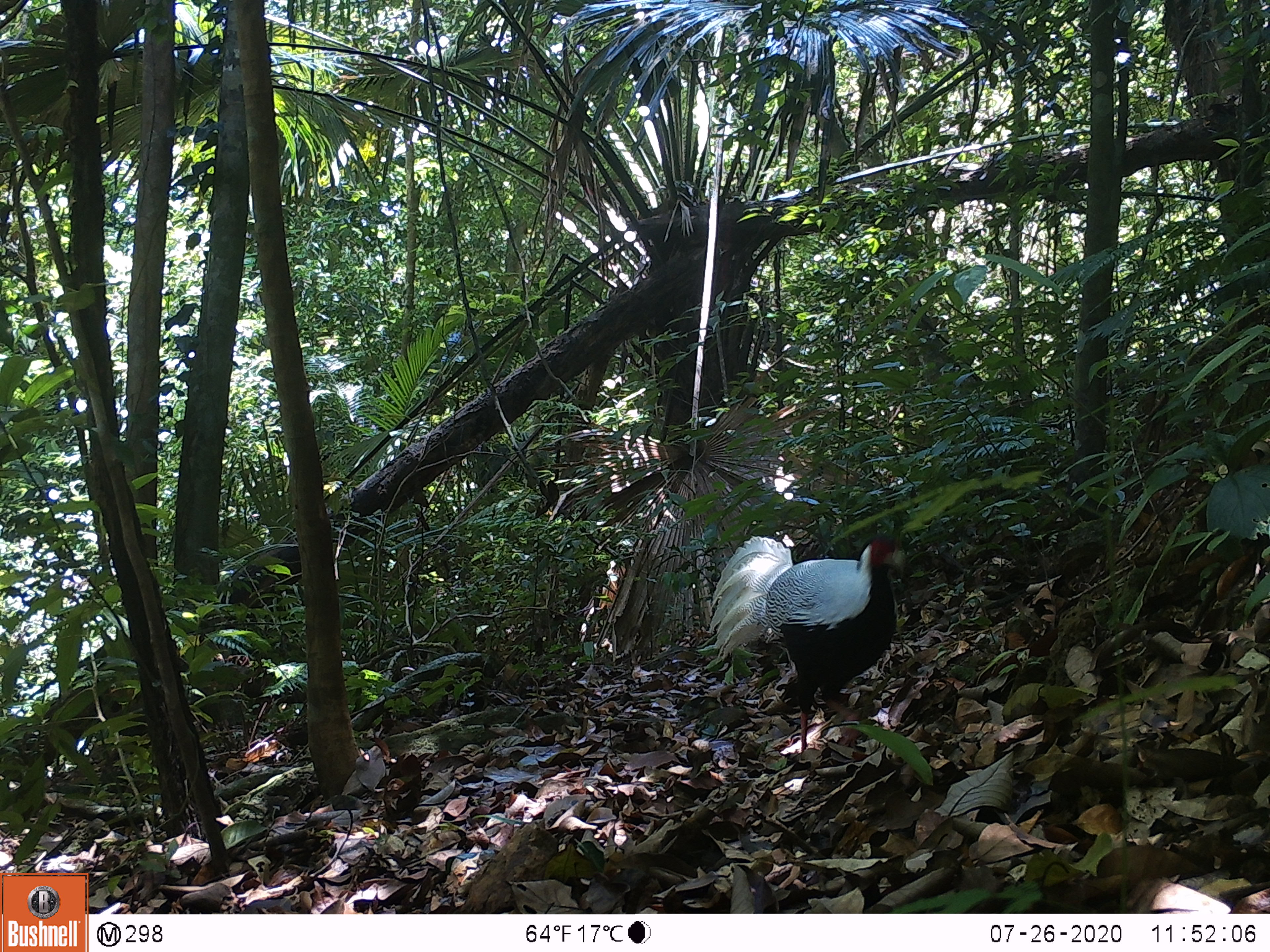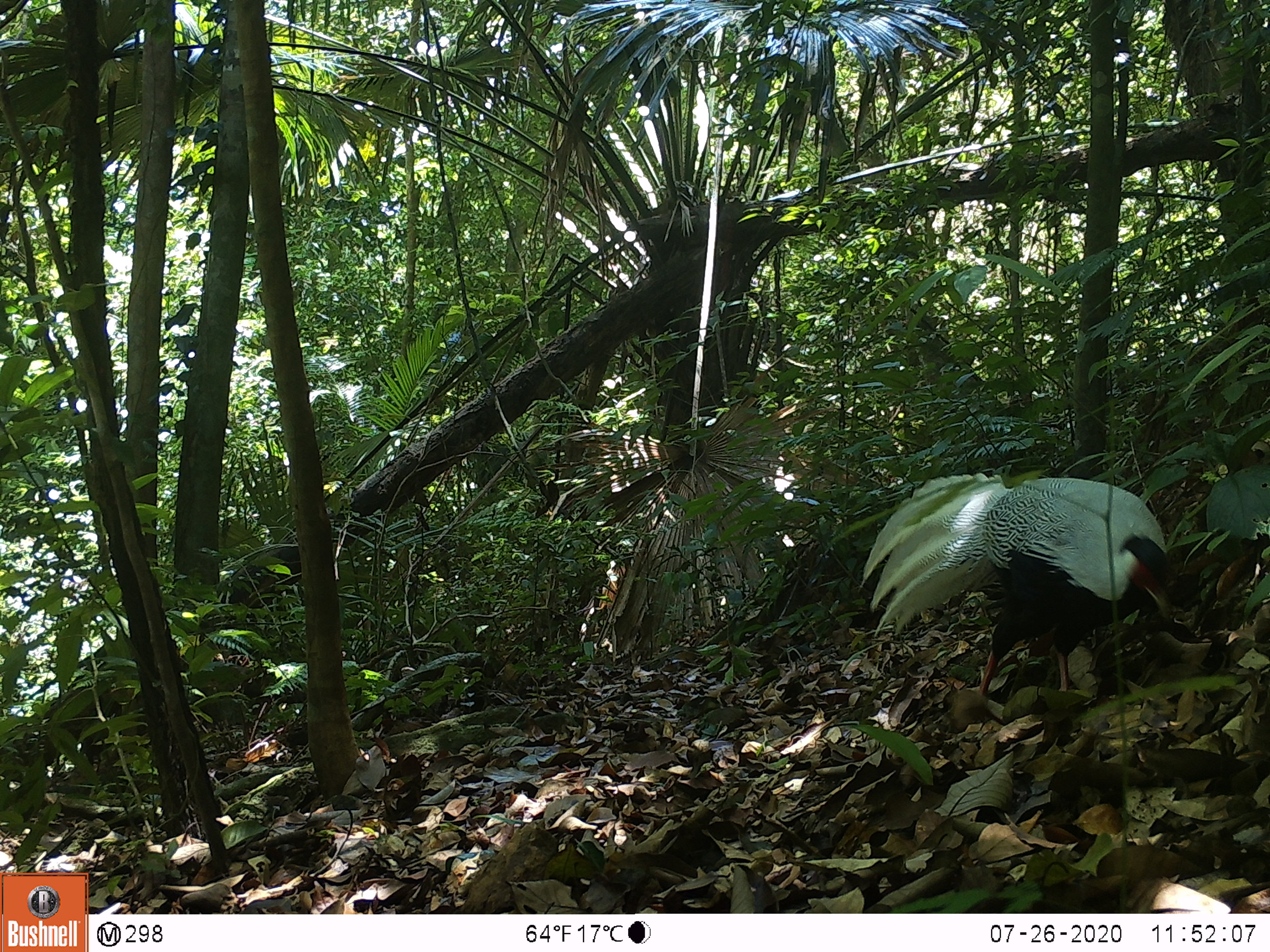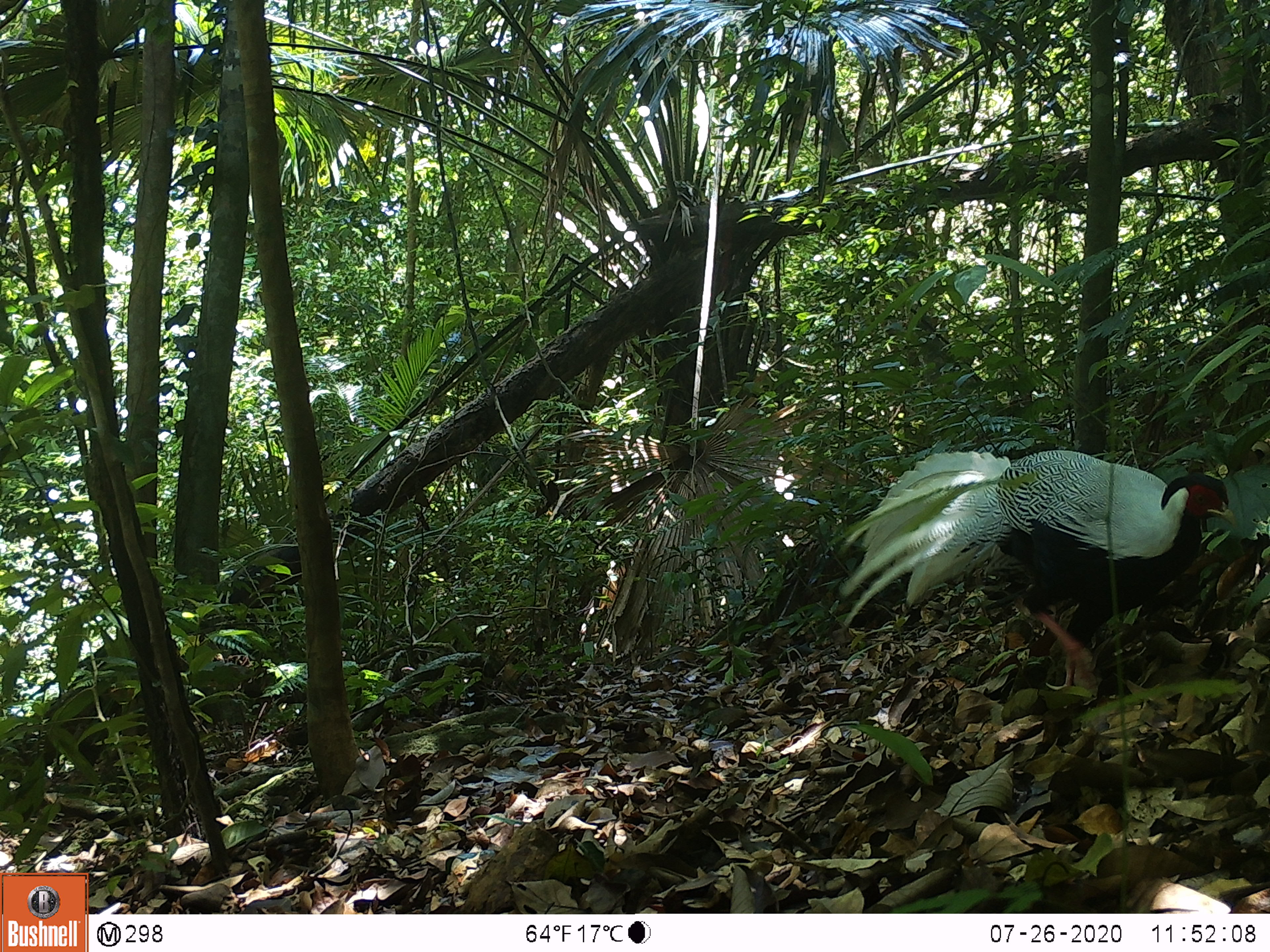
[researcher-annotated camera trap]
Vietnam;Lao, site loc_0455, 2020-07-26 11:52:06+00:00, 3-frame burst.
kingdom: Animalia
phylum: Chordata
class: Aves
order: Galliformes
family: Phasianidae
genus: Lophura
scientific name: Lophura nycthemera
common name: silver pheasant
Silver pheasant (Lophura nycthemera). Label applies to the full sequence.